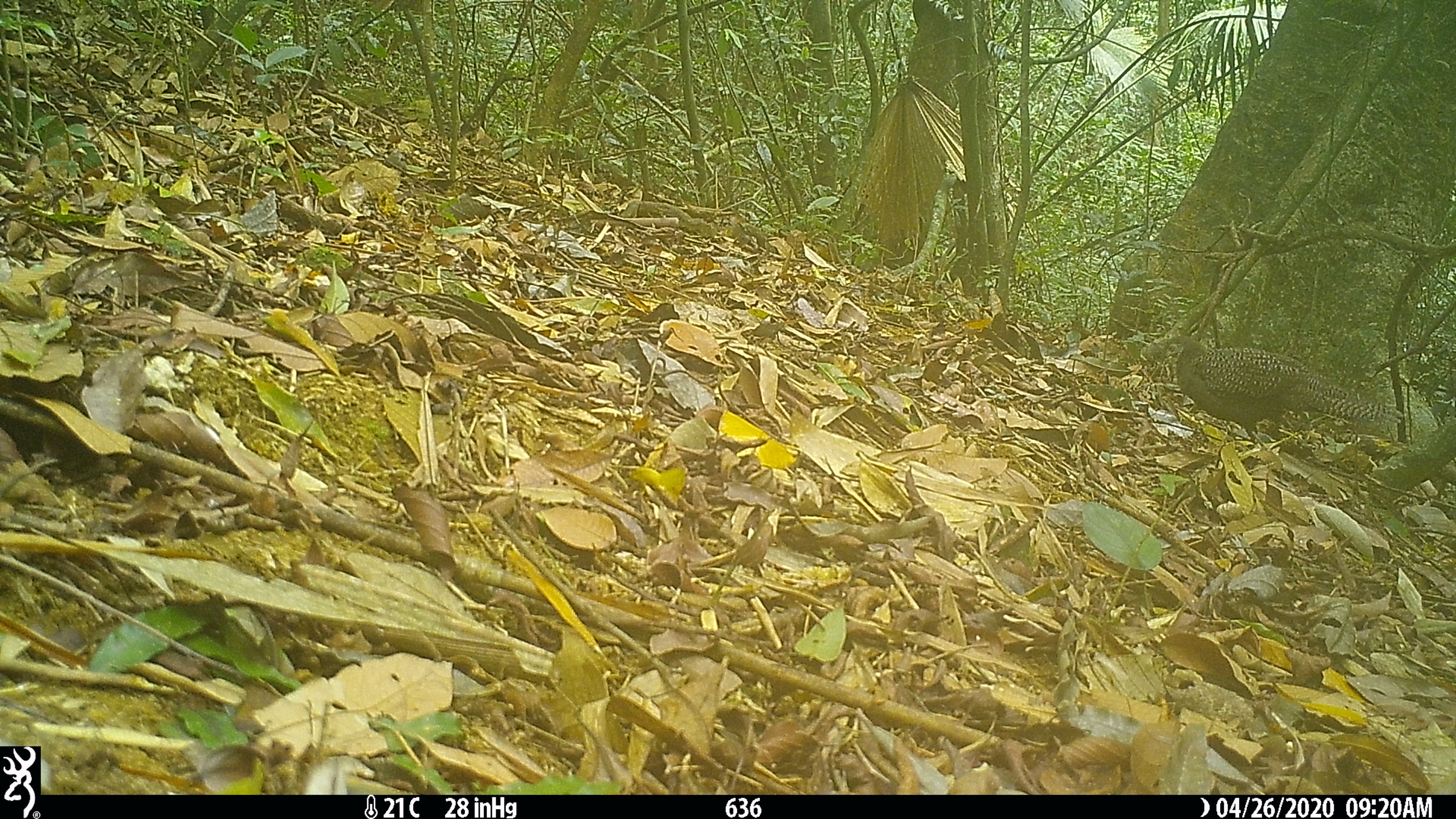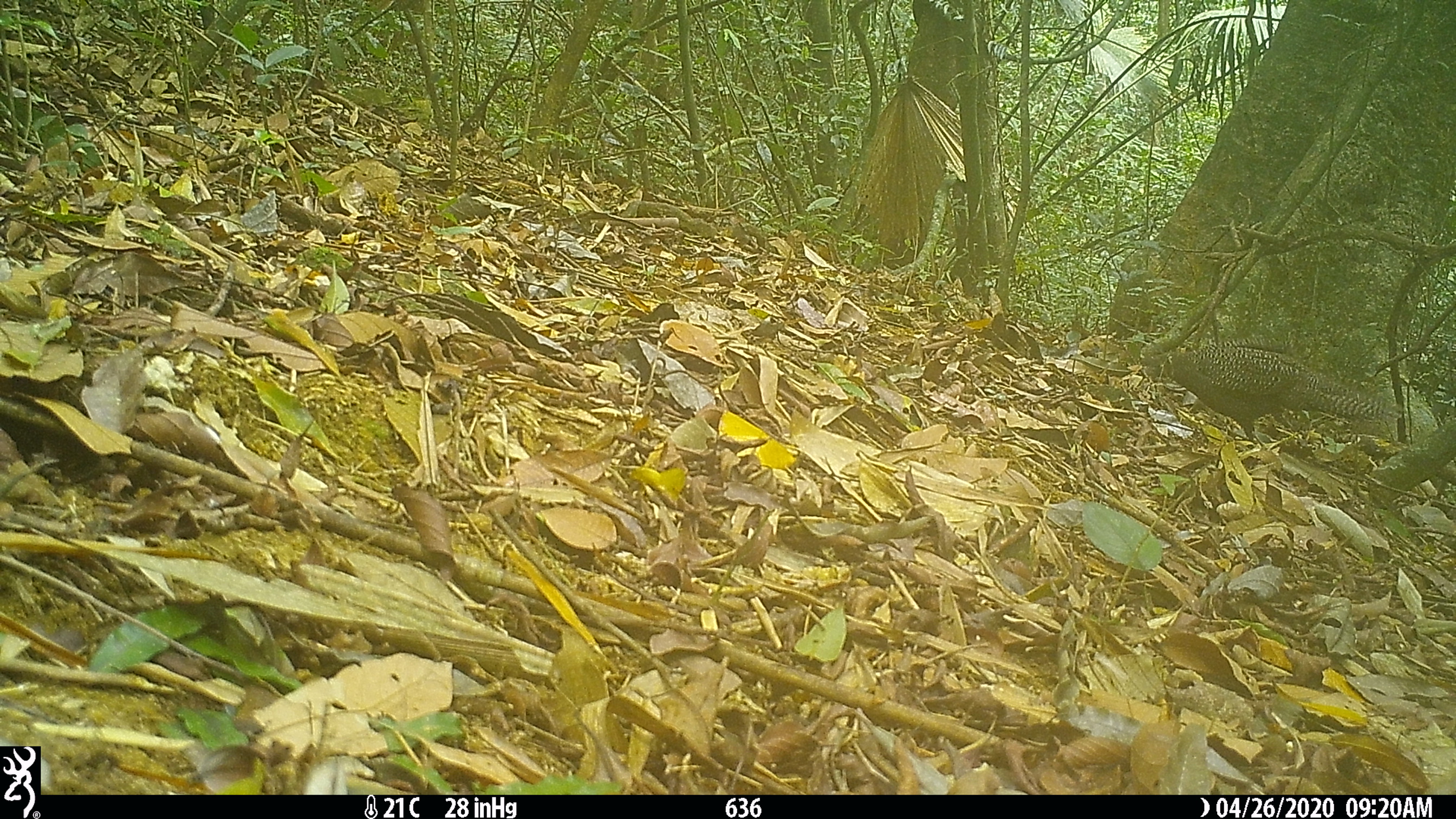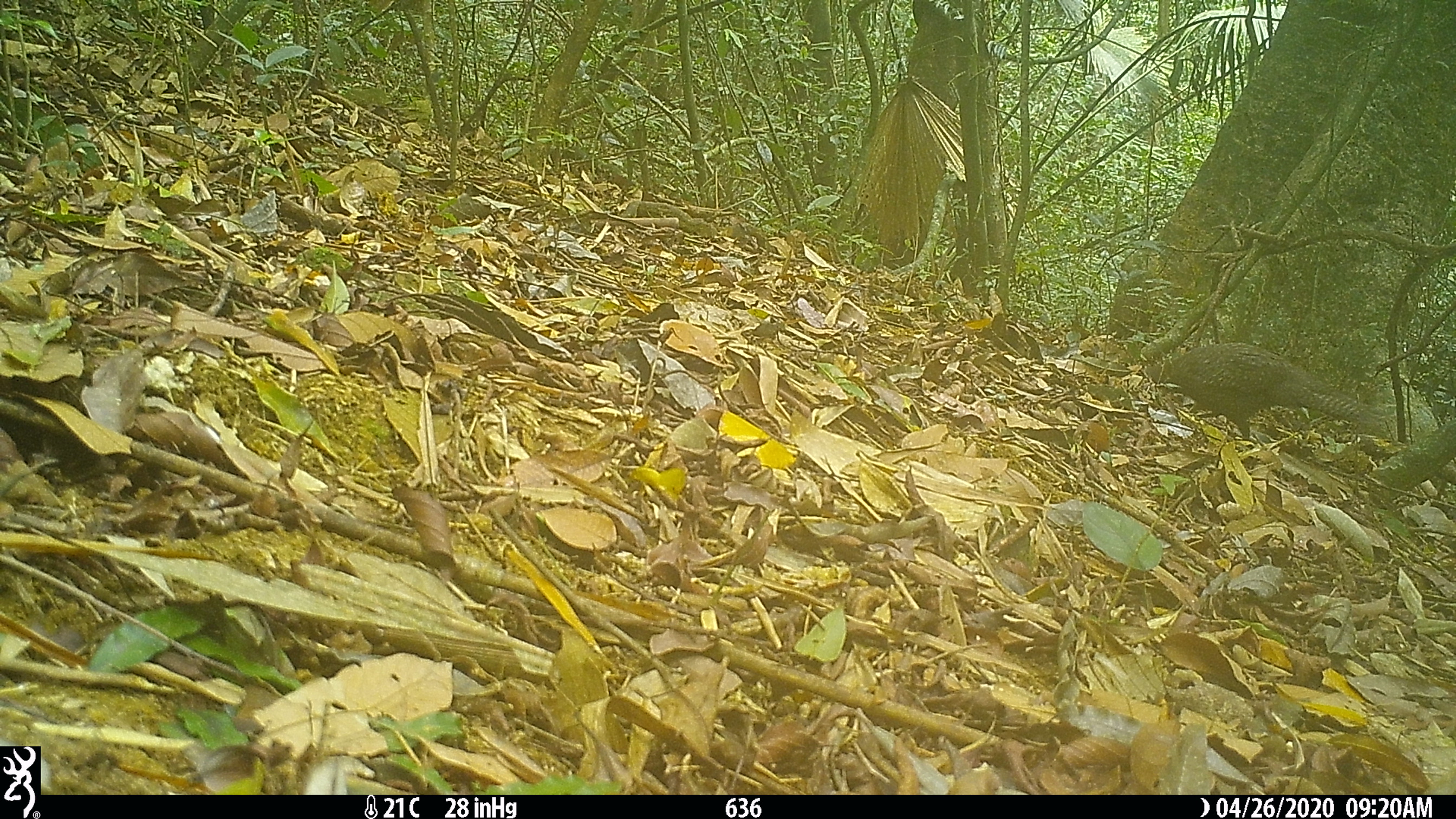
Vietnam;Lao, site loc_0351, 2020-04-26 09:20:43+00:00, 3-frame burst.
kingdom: Animalia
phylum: Chordata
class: Aves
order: Galliformes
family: Phasianidae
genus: Polyplectron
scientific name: Polyplectron bicalcaratum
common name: gray peacock-pheasant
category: grey peacock pheasant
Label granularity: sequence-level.